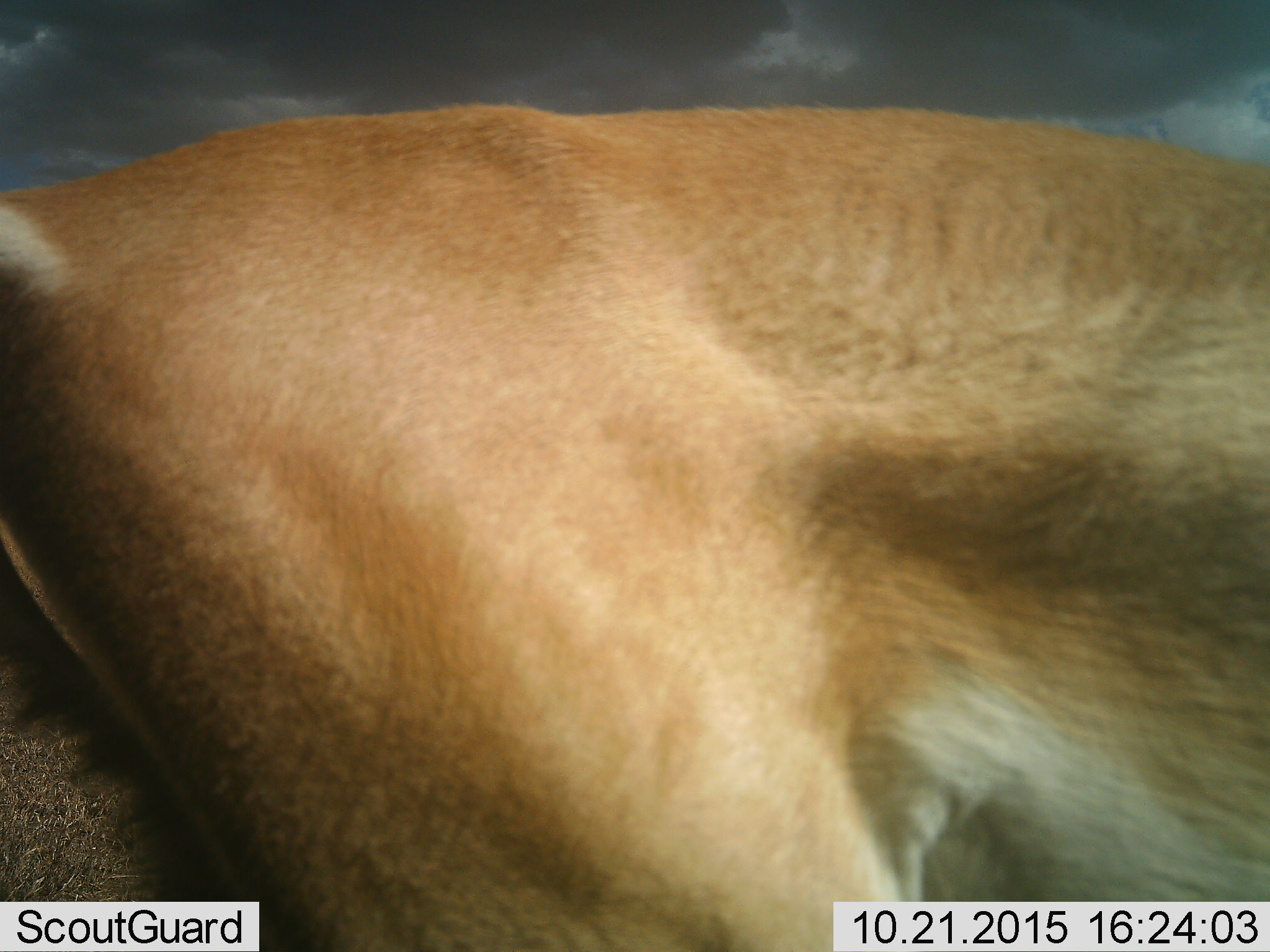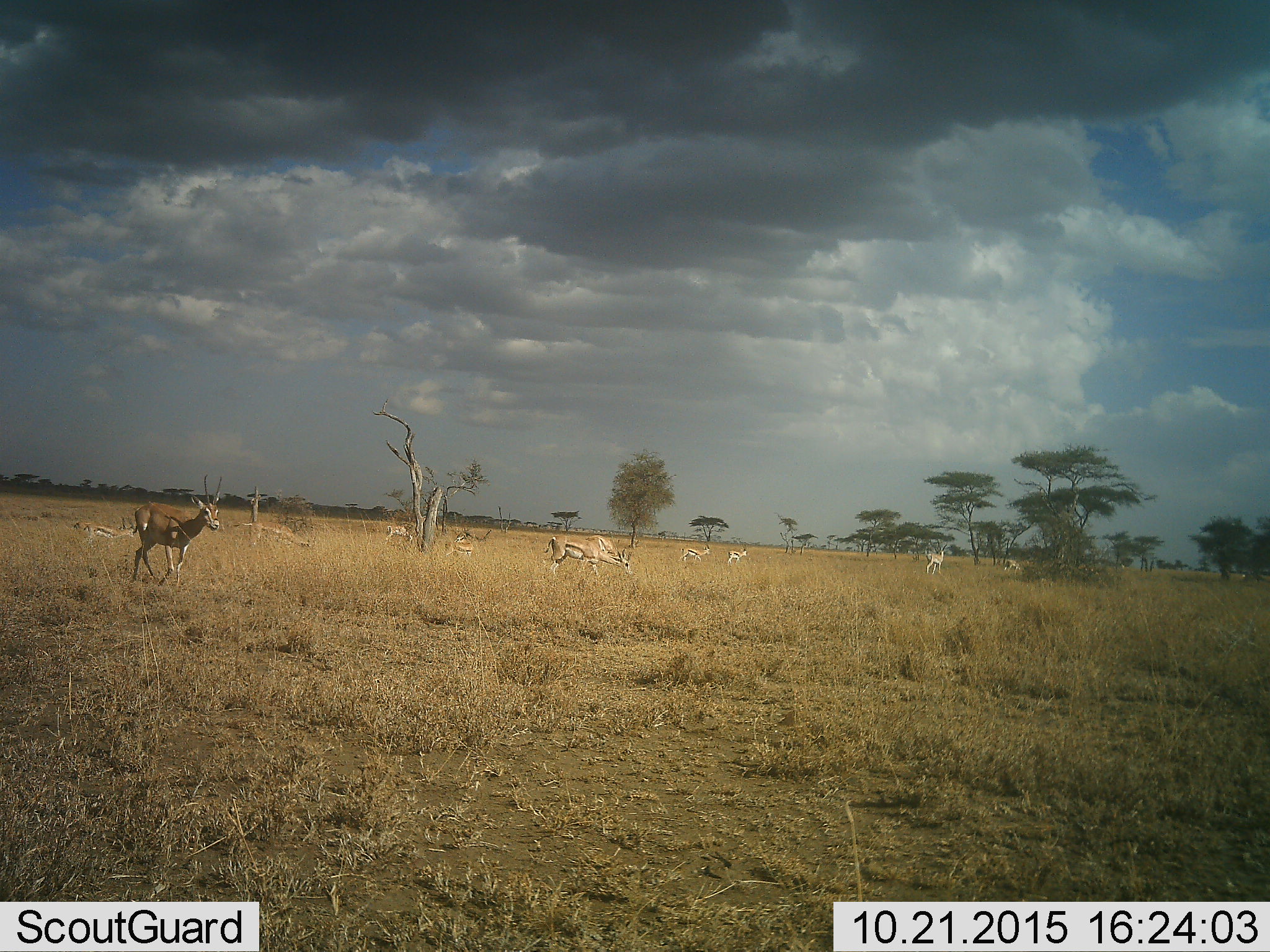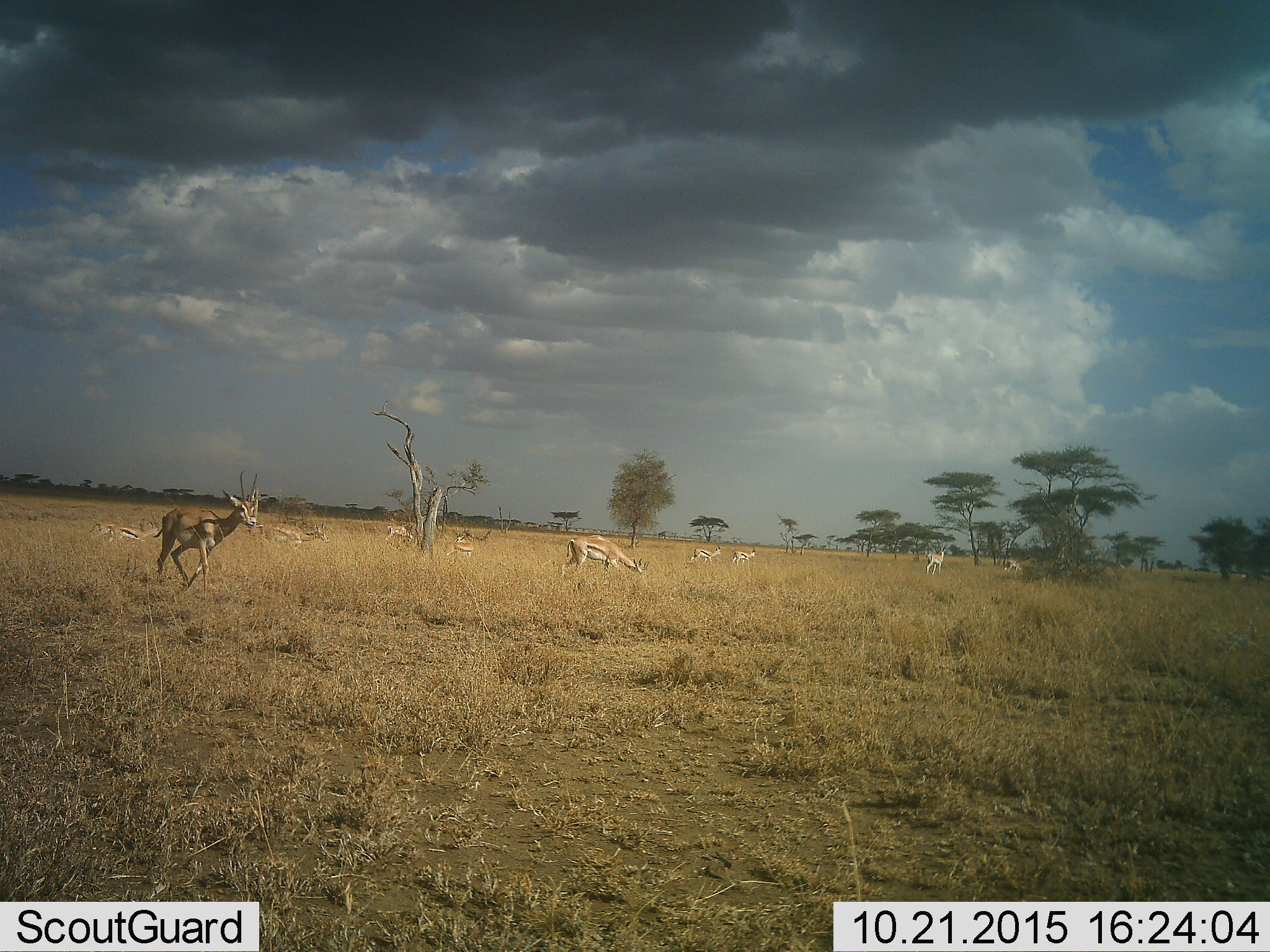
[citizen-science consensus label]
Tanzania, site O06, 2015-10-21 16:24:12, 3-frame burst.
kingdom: Animalia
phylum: Chordata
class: Mammalia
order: Artiodactyla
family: Bovidae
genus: Eudorcas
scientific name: Eudorcas thomsonii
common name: thomson's gazelle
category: gazellethomsons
Gazellethomsons (thomson's gazelle) (Eudorcas thomsonii), count 10. Behavior (volunteer vote fractions): standing 33%, resting 0%, moving 83%, interacting 0%. Young present (vote fraction): 0%. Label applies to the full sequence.